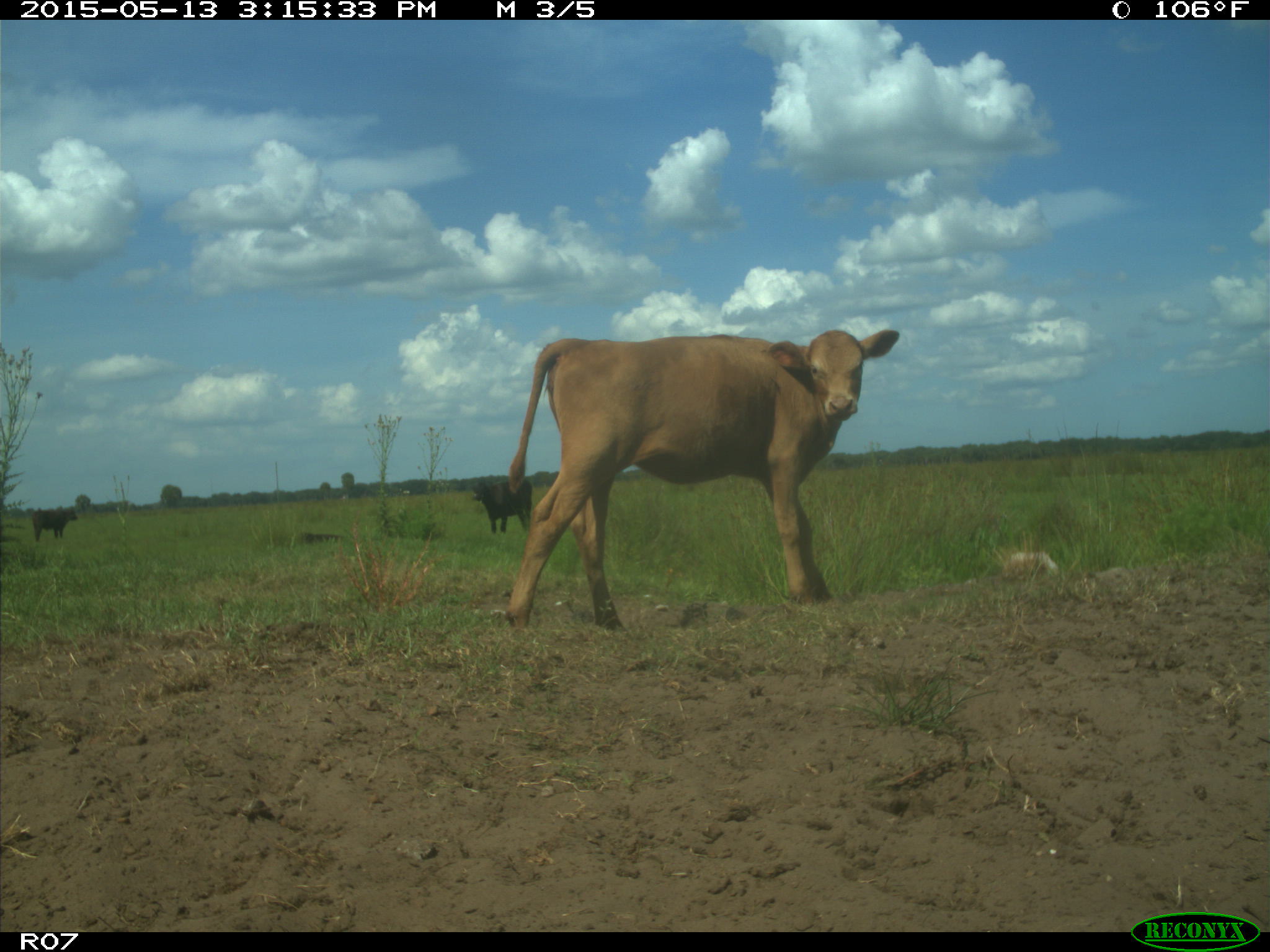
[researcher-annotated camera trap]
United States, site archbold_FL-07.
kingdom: Animalia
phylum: Chordata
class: Mammalia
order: Artiodactyla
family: Bovidae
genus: Bos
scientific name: Bos taurus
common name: domestic cow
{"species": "Bos taurus (domestic cow)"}